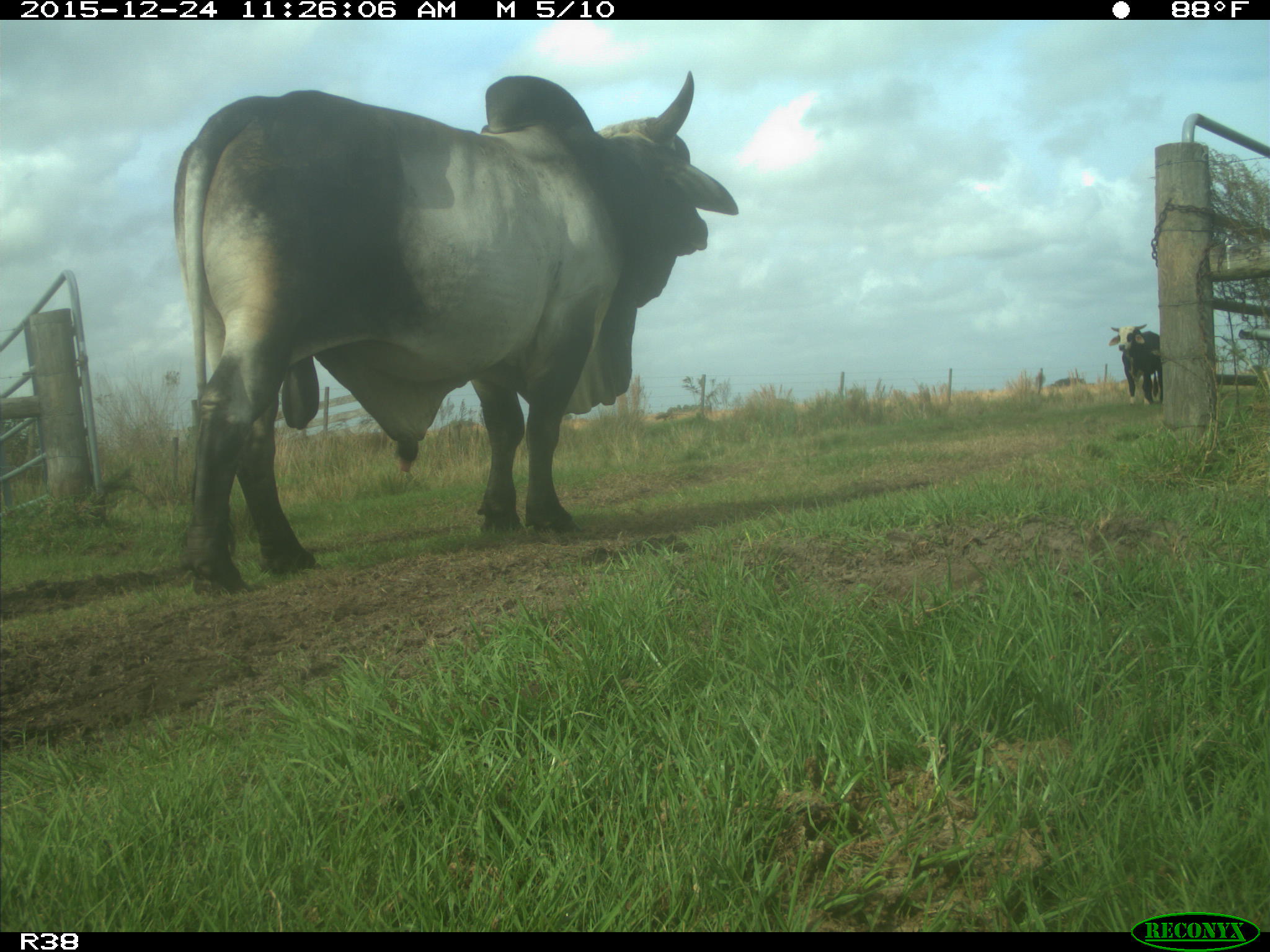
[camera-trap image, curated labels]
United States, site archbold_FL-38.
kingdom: Animalia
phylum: Chordata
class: Mammalia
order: Artiodactyla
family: Bovidae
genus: Bos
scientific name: Bos taurus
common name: domestic cow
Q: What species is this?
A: Bos taurus (domestic cow).